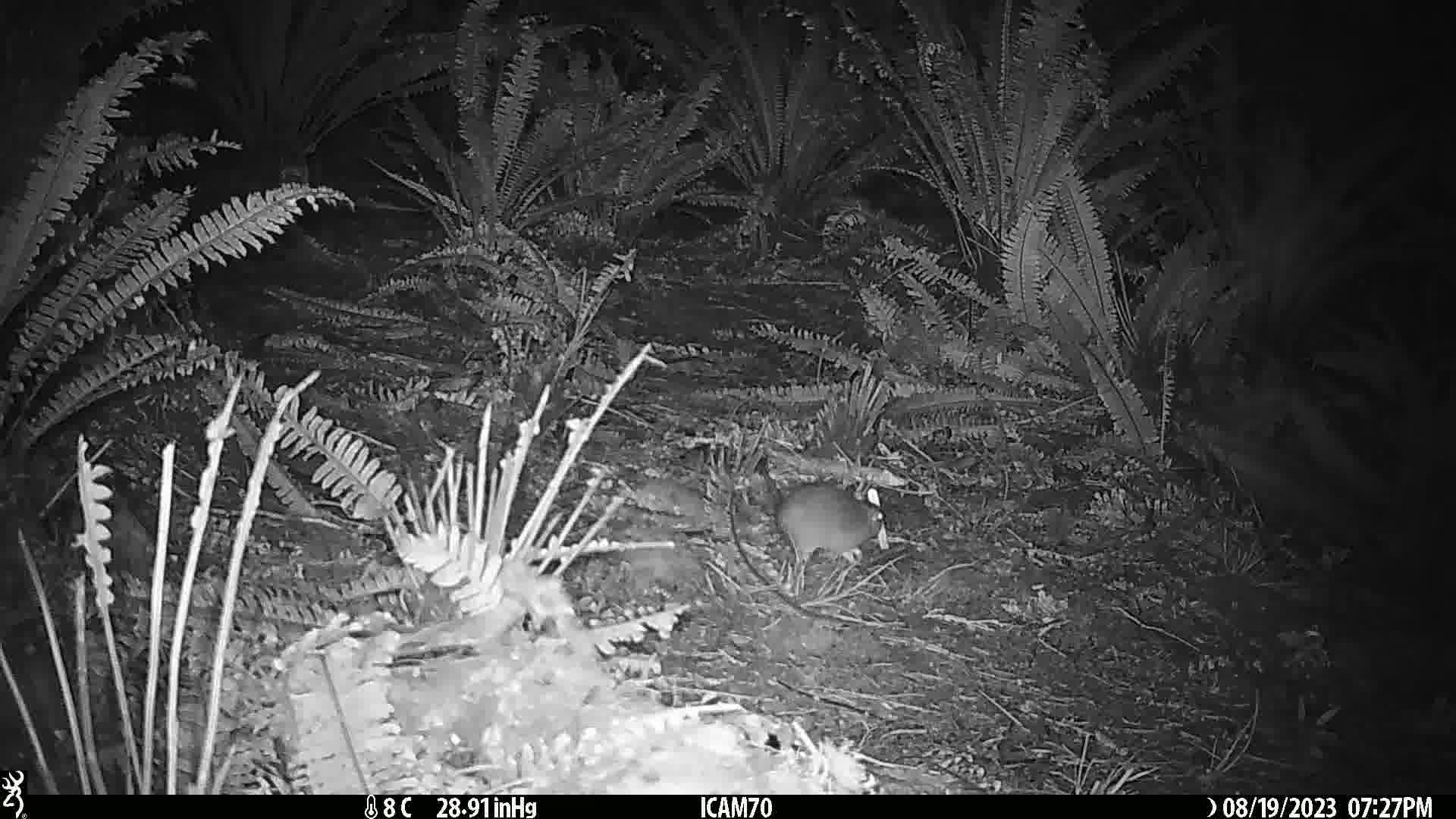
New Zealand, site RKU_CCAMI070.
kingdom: Animalia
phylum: Chordata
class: Mammalia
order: Rodentia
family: Muridae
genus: Rattus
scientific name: Rattus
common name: rat